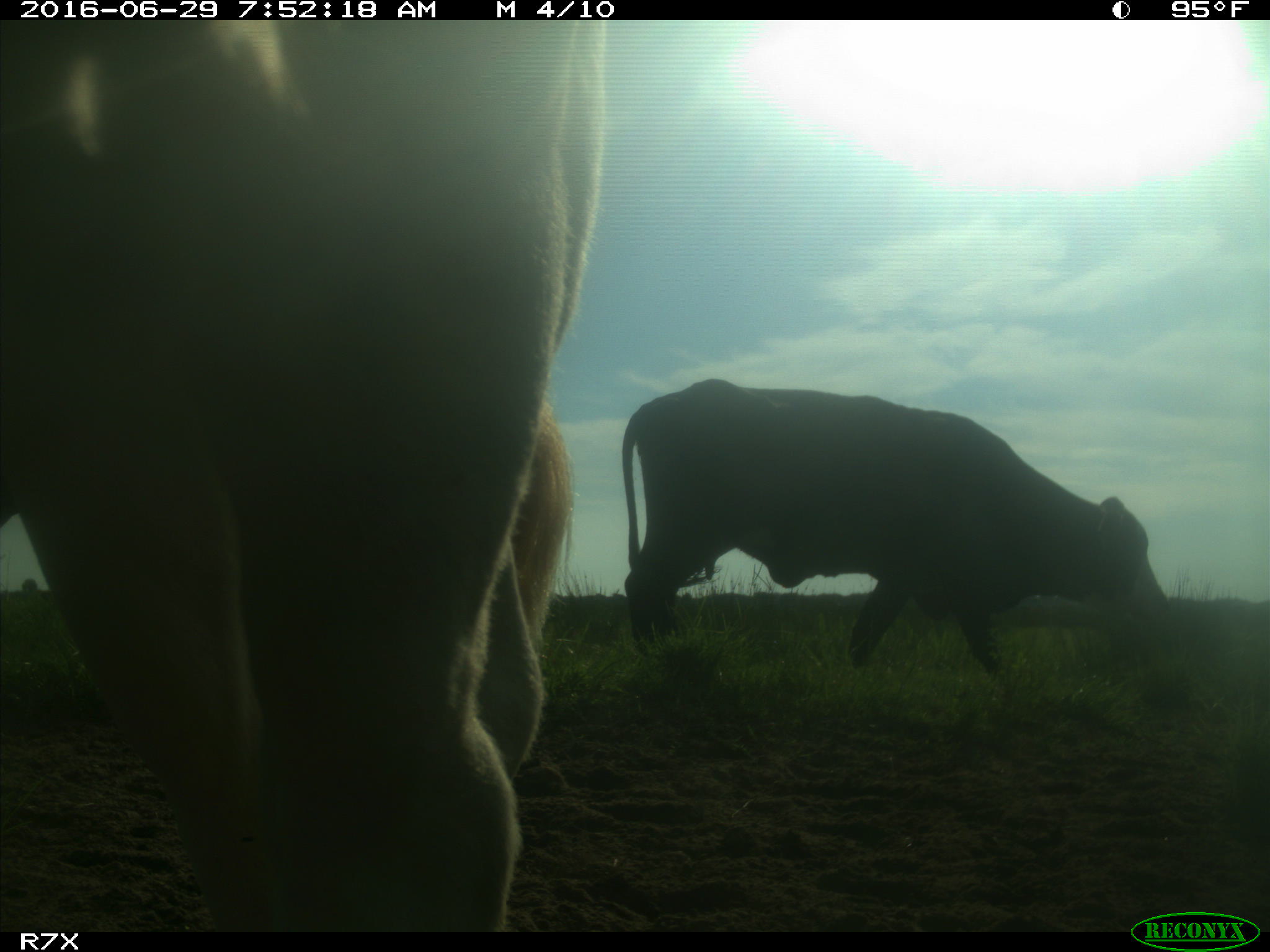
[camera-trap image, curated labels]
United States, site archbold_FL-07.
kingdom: Animalia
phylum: Chordata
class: Mammalia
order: Artiodactyla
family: Bovidae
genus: Bos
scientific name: Bos taurus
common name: domestic cow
Bos taurus (domestic cow).